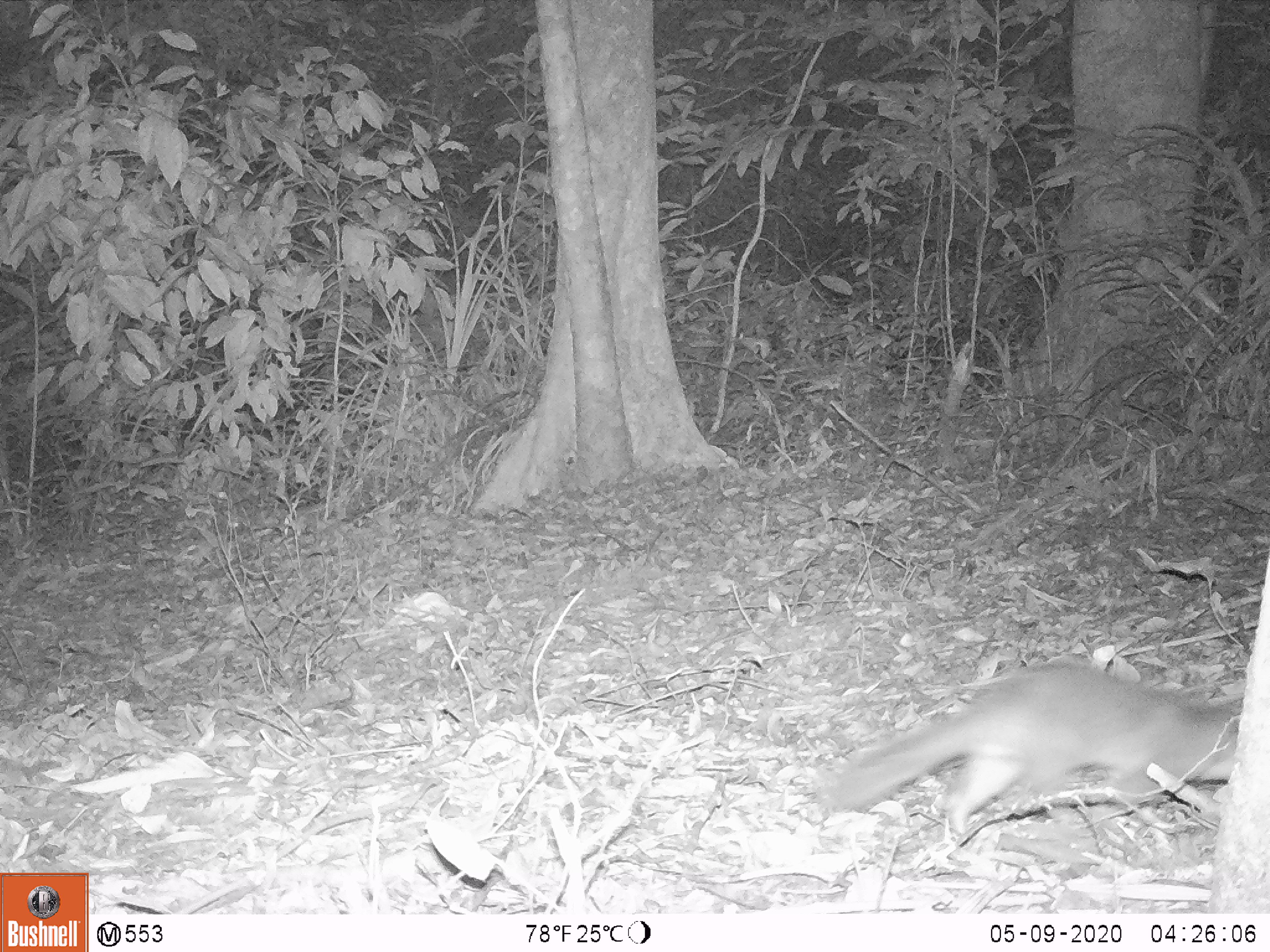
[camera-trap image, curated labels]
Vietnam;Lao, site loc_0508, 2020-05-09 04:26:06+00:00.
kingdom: Animalia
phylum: Chordata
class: Mammalia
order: Carnivora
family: Mustelidae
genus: Melogale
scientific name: Melogale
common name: ferret badger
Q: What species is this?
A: Ferret badger (Melogale).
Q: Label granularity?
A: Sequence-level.